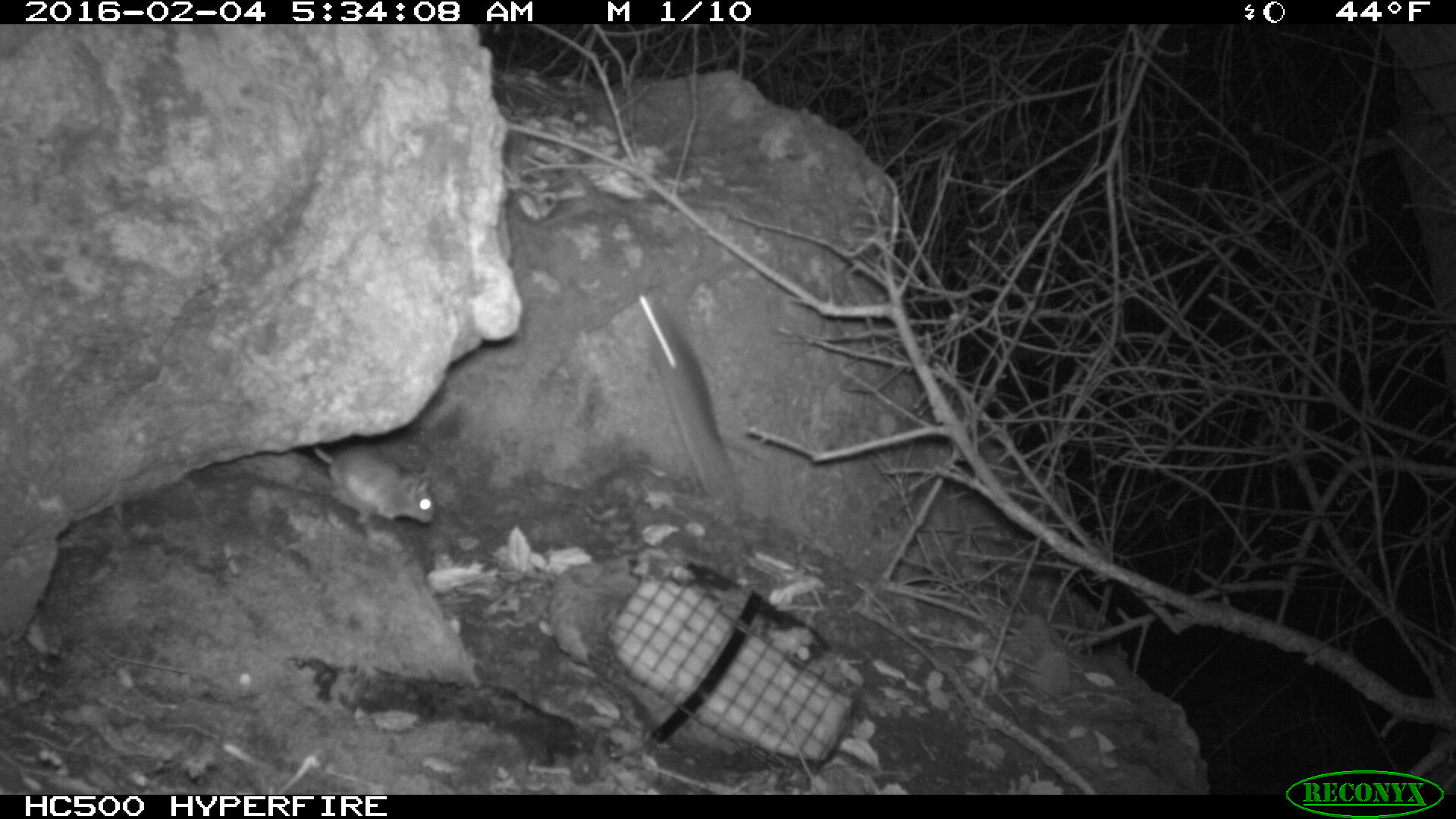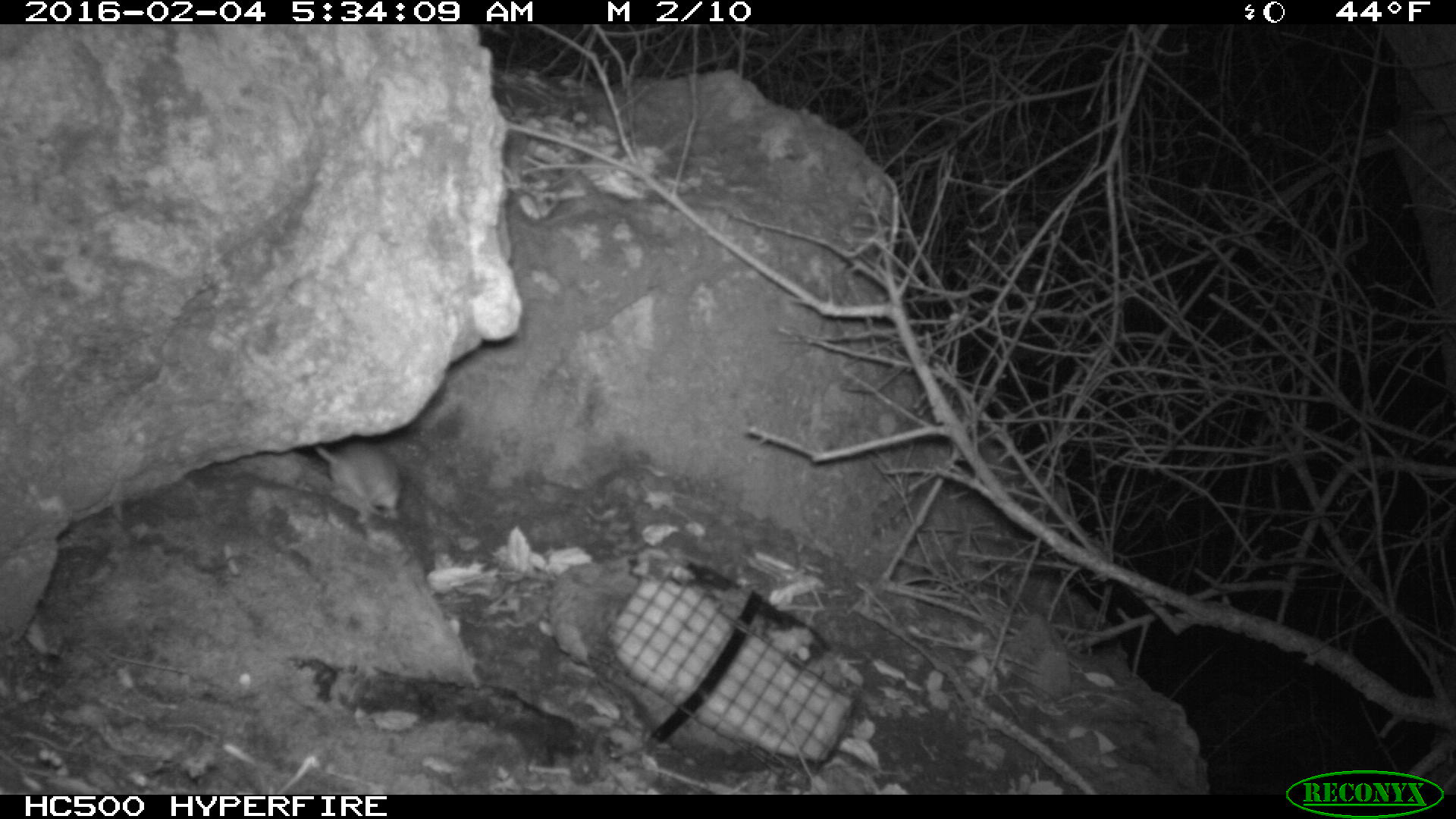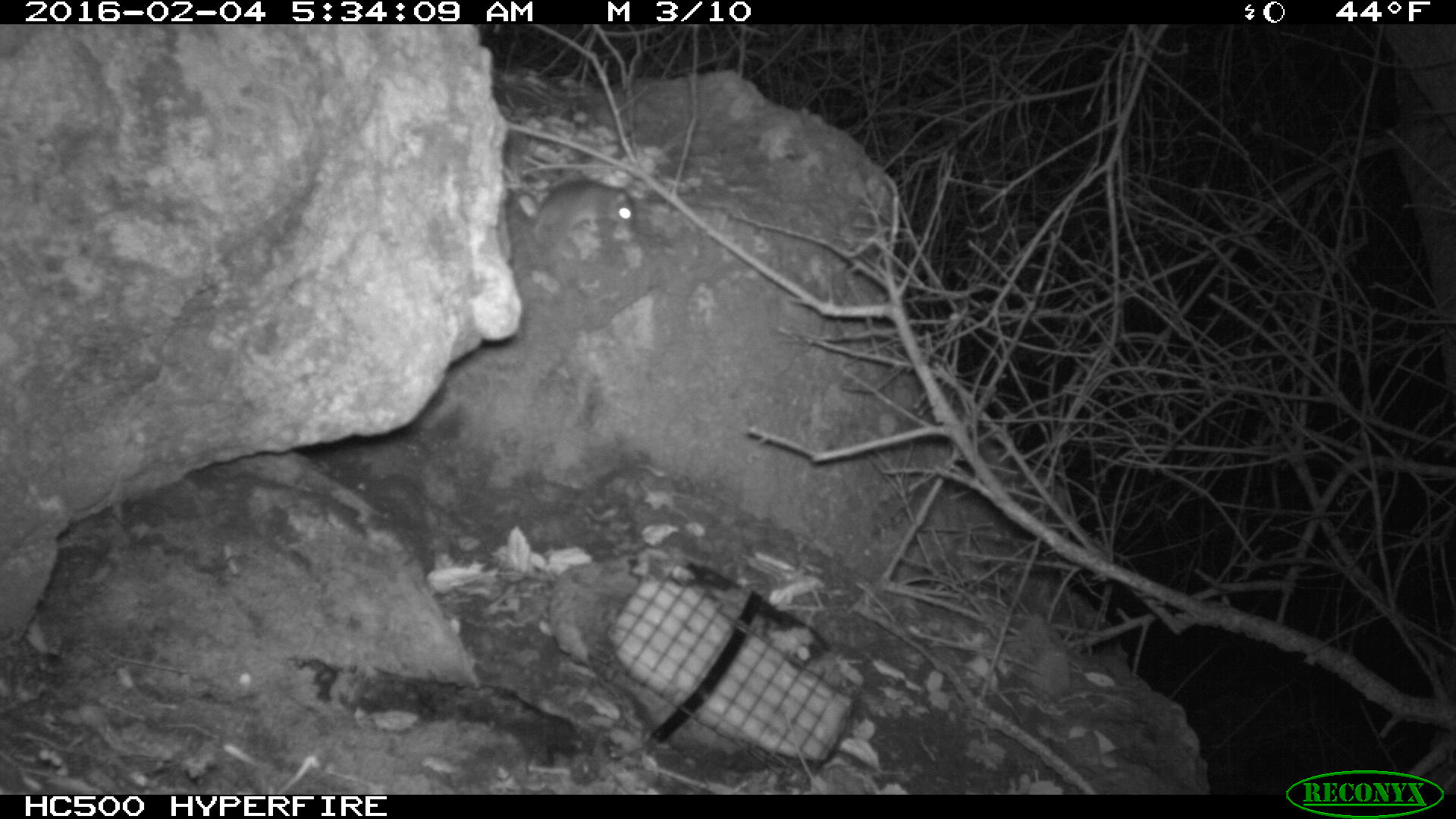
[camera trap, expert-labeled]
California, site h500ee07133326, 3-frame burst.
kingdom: Animalia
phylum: Chordata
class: Mammalia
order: Rodentia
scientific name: Rodentia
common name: rodent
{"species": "rodent (Rodentia)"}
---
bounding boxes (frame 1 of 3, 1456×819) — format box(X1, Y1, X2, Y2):
rodent: box(638, 290, 732, 489); box(311, 444, 434, 524)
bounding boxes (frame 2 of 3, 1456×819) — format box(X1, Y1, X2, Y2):
rodent: box(315, 440, 402, 525)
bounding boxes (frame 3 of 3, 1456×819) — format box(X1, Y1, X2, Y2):
rodent: box(534, 178, 634, 249)